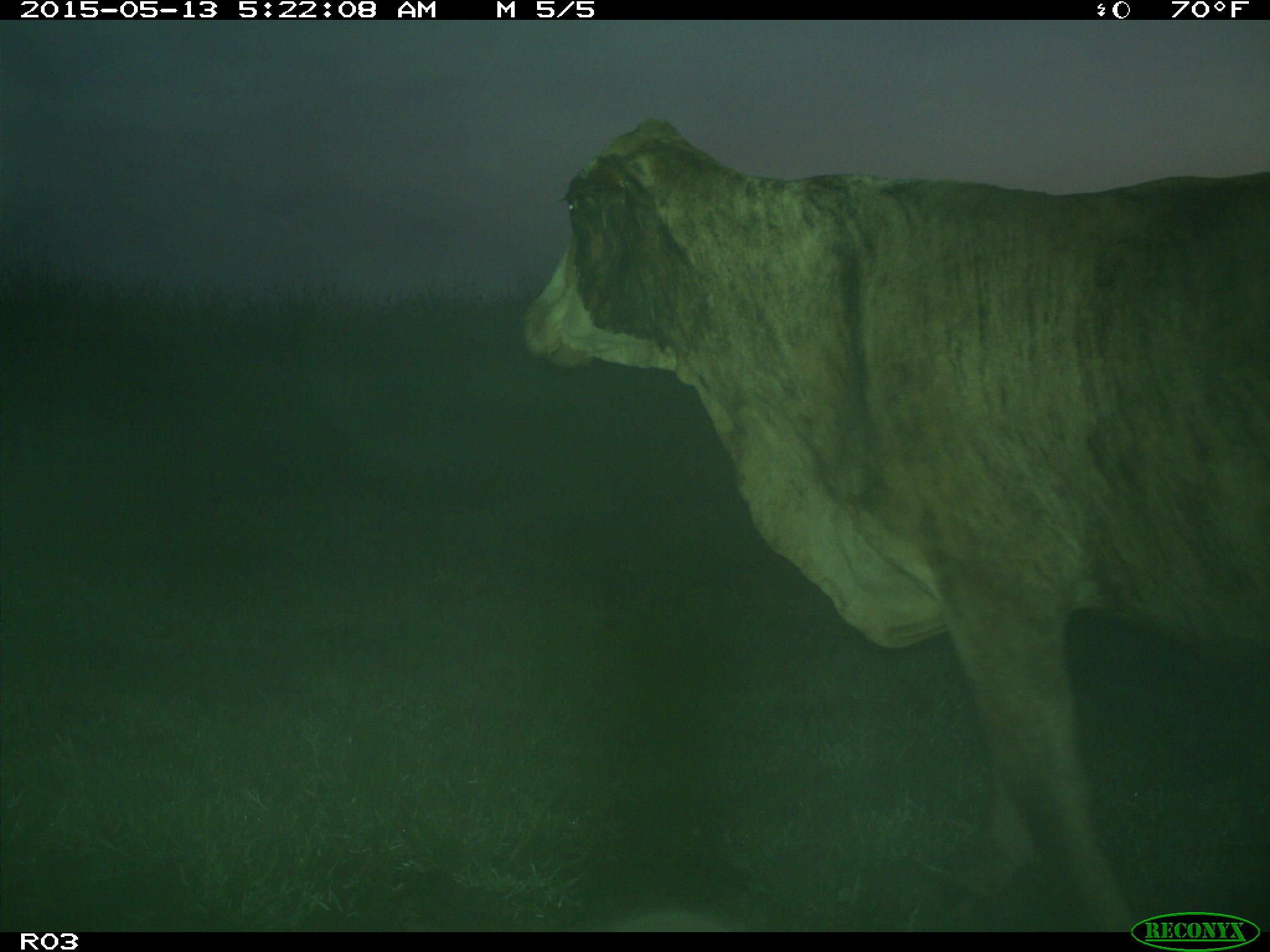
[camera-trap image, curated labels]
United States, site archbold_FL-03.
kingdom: Animalia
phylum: Chordata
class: Mammalia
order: Artiodactyla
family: Bovidae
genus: Bos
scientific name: Bos taurus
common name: domestic cow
Bos taurus (domestic cow).